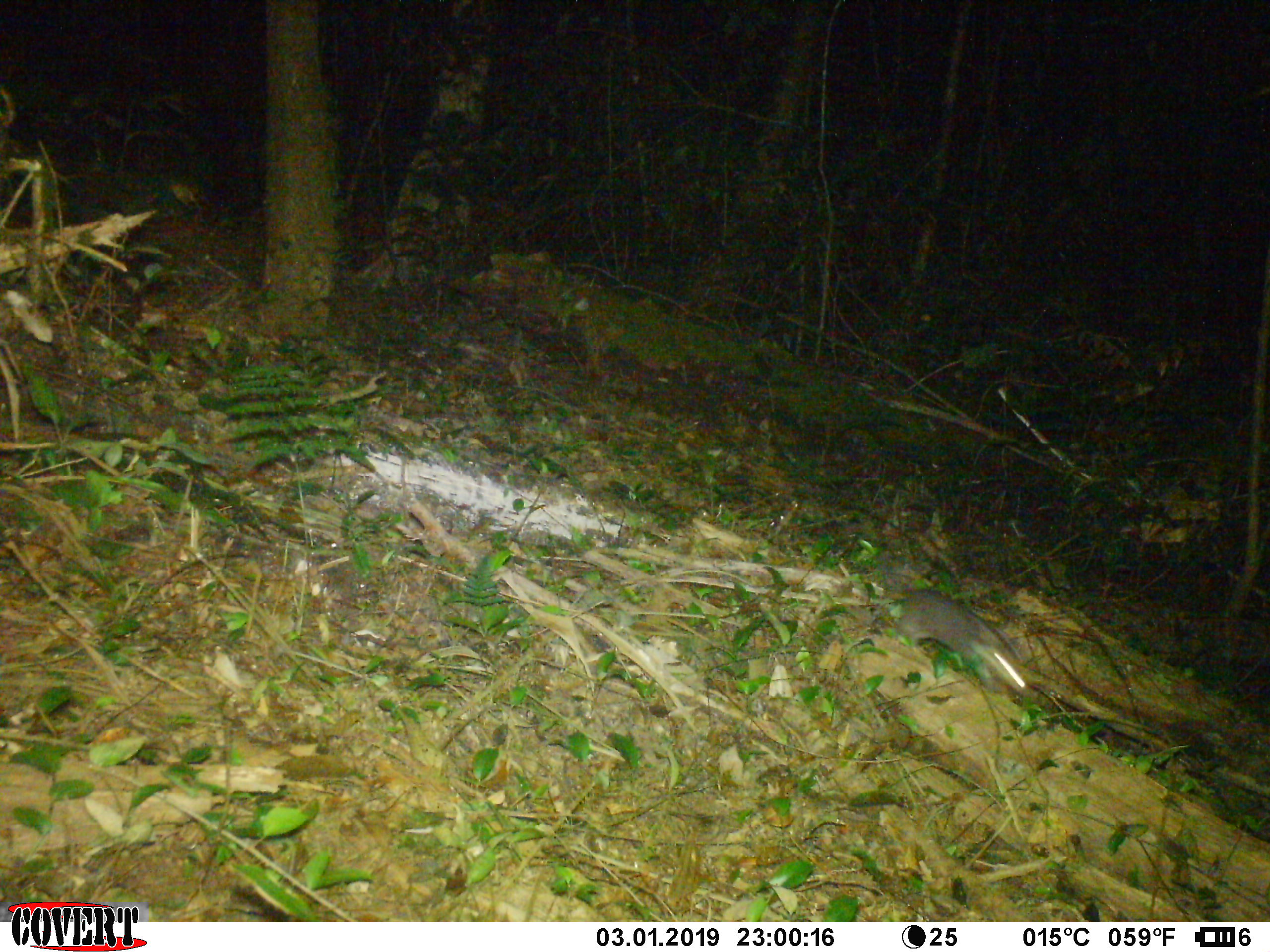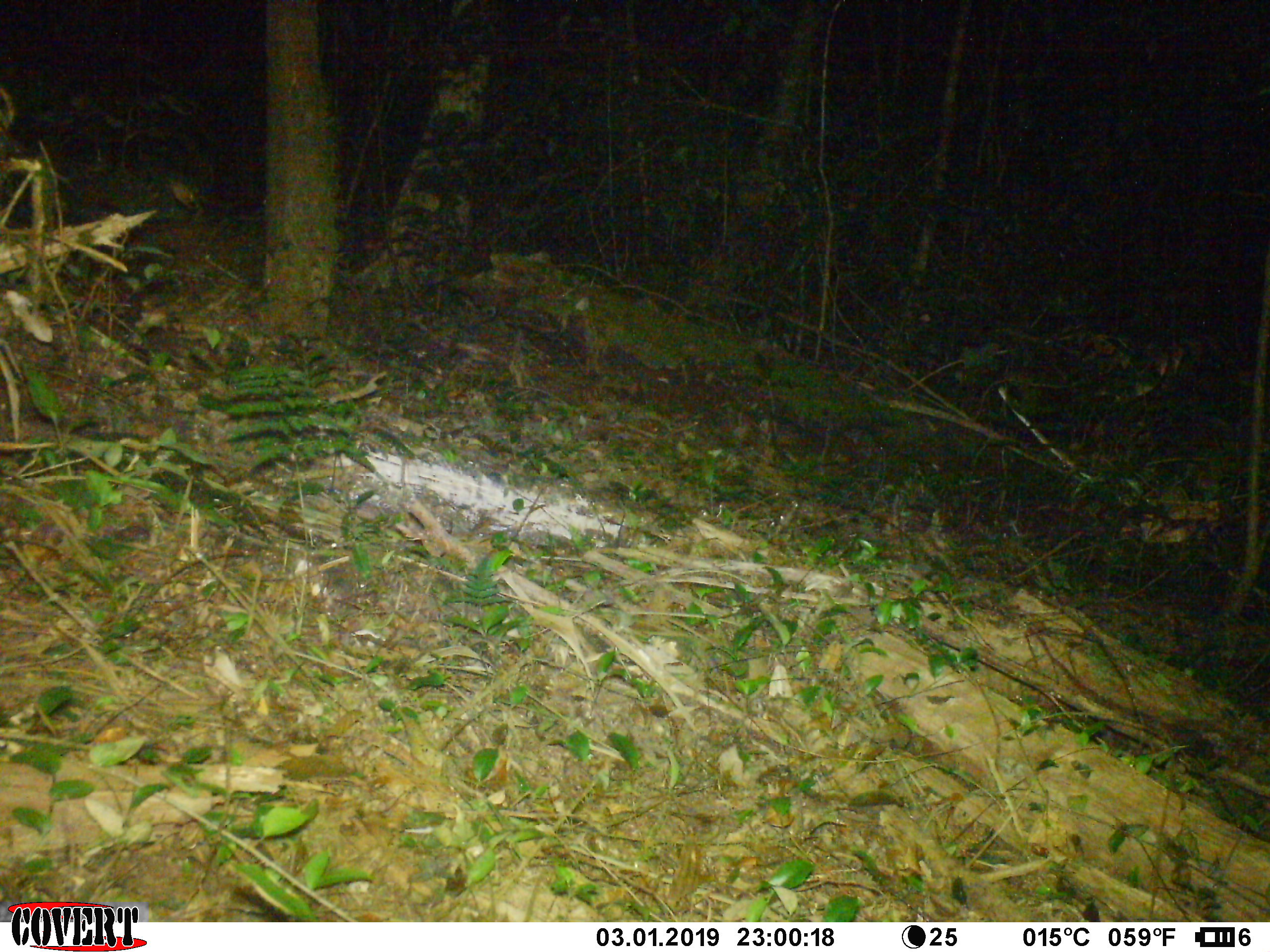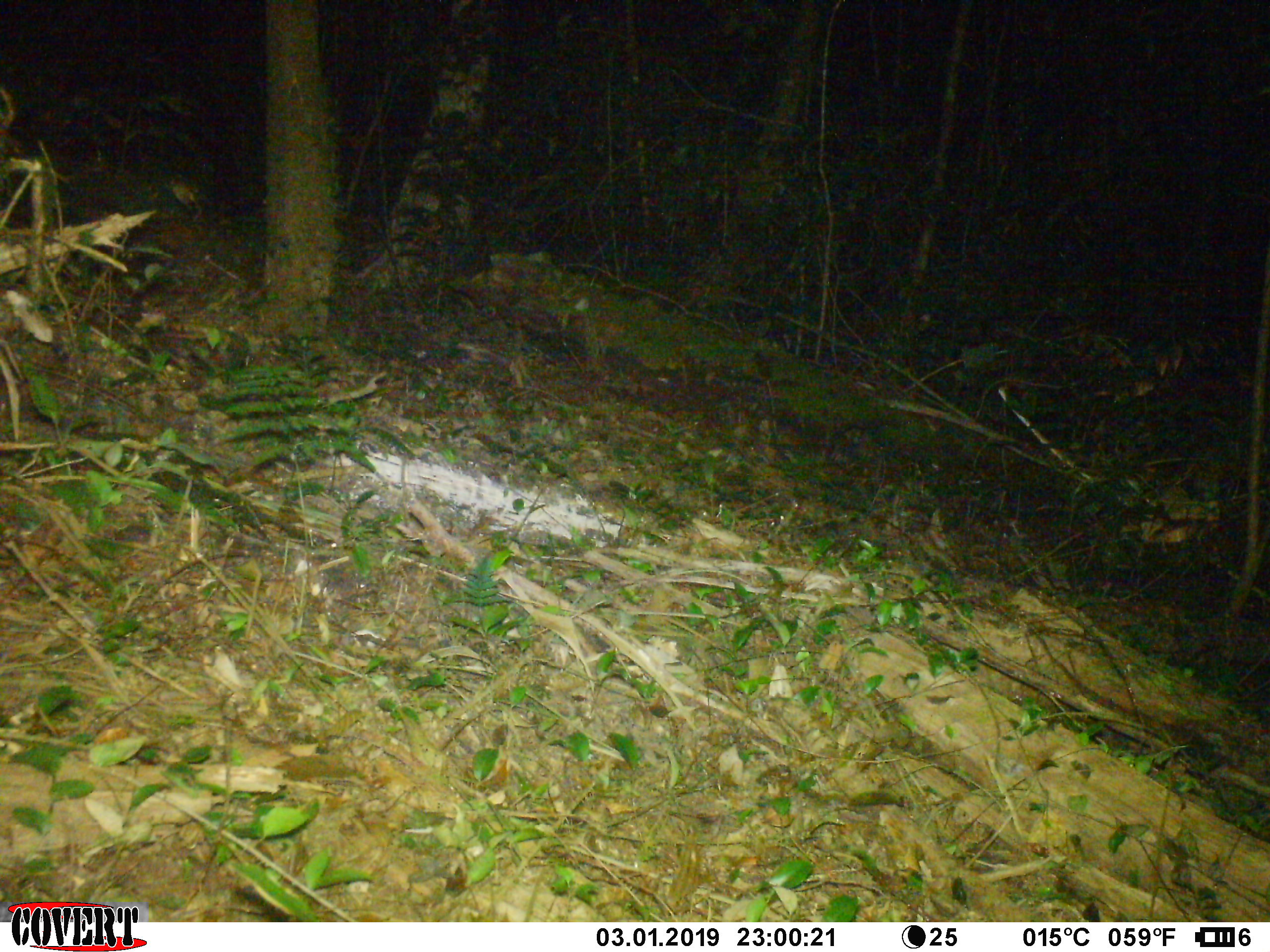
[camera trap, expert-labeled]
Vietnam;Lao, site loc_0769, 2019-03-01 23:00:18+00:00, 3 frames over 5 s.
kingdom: Animalia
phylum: Chordata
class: Mammalia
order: Carnivora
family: Mustelidae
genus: Melogale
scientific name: Melogale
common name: ferret badger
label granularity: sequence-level